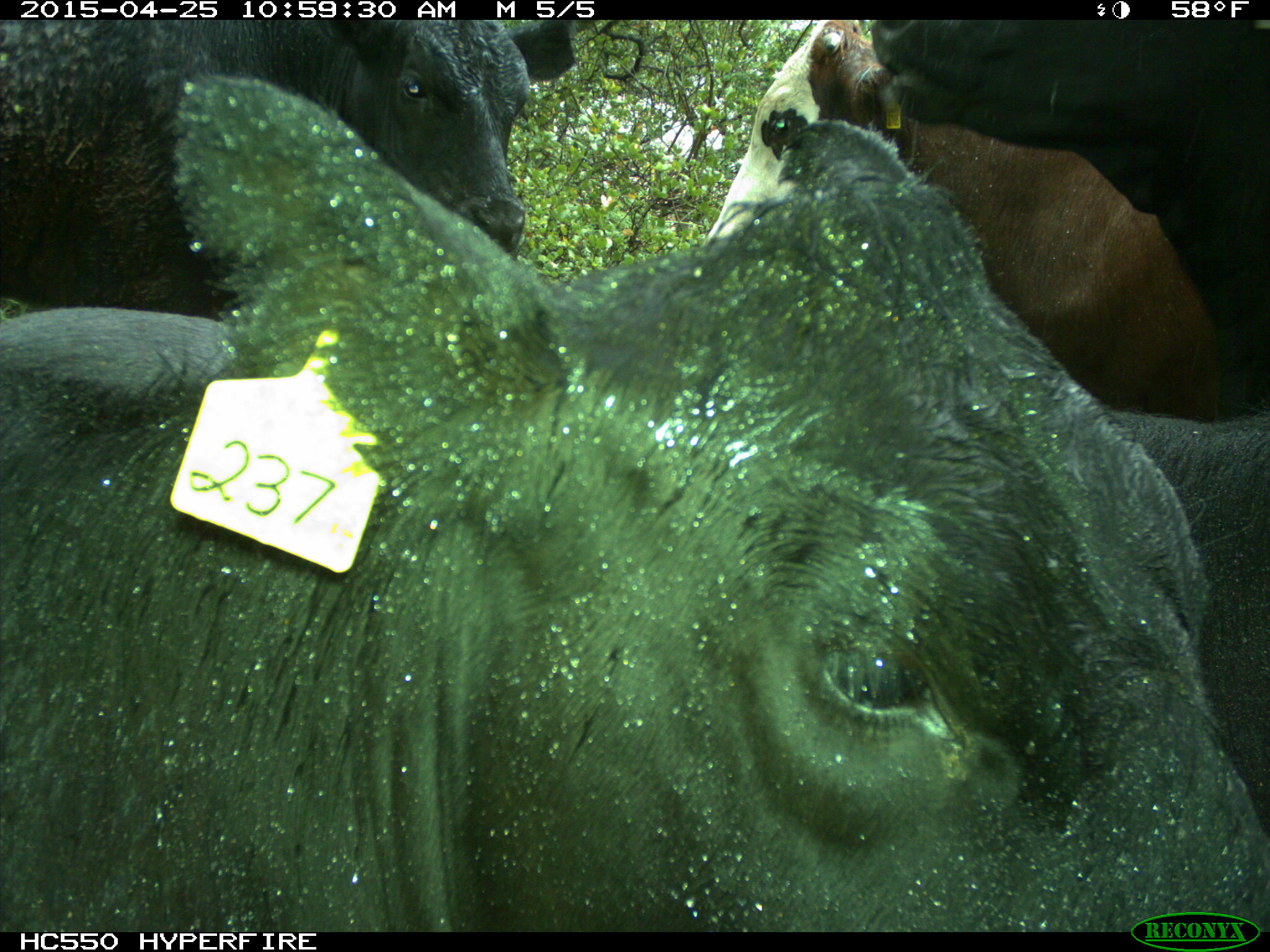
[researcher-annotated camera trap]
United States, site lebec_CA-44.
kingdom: Animalia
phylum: Chordata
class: Mammalia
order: Artiodactyla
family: Suidae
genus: Sus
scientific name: Sus scrofa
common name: wild boar